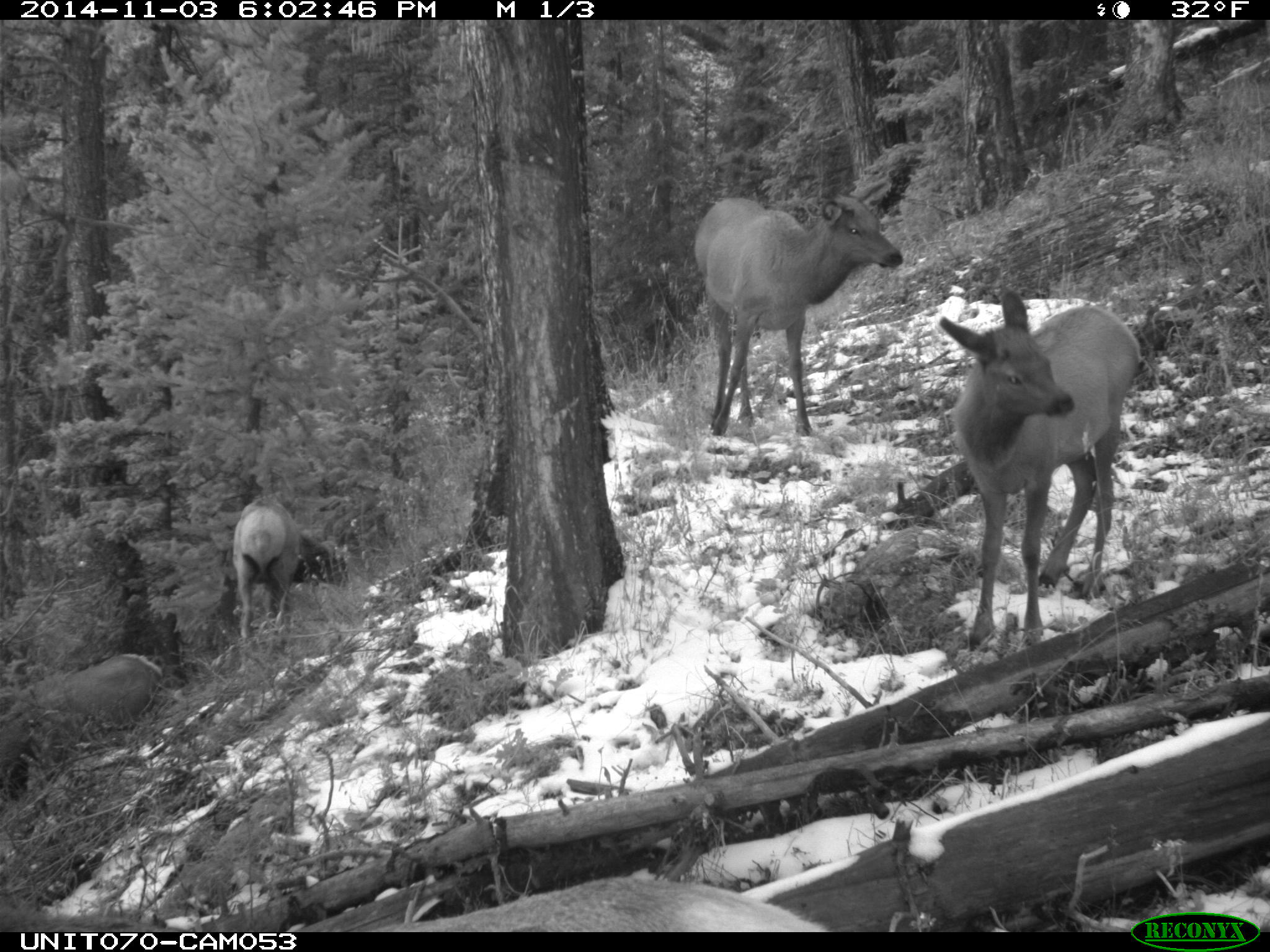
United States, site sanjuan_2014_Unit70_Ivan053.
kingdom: Animalia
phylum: Chordata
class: Mammalia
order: Artiodactyla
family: Cervidae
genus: Cervus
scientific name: Cervus elaphus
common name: red deer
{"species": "Cervus elaphus (red deer)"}